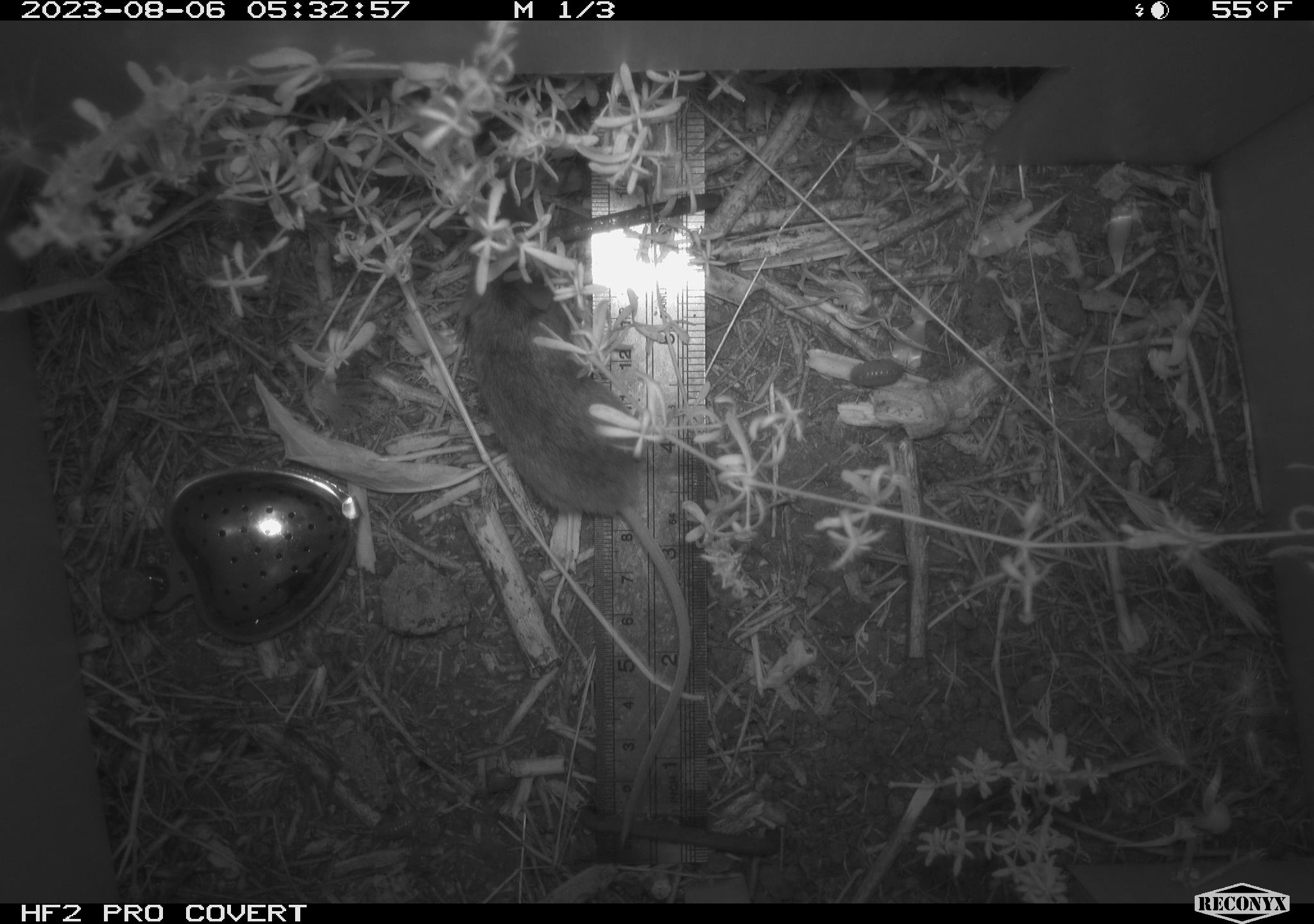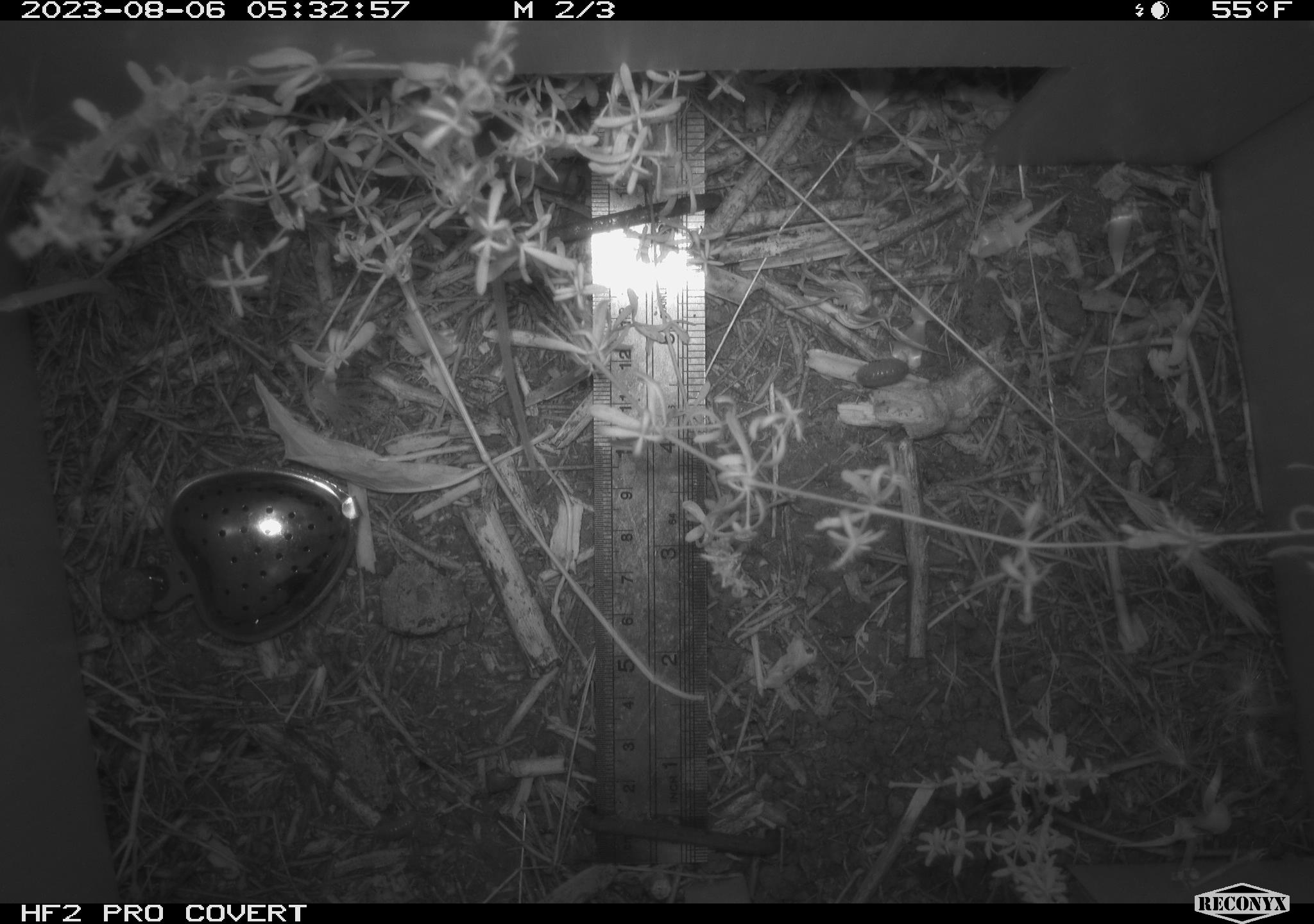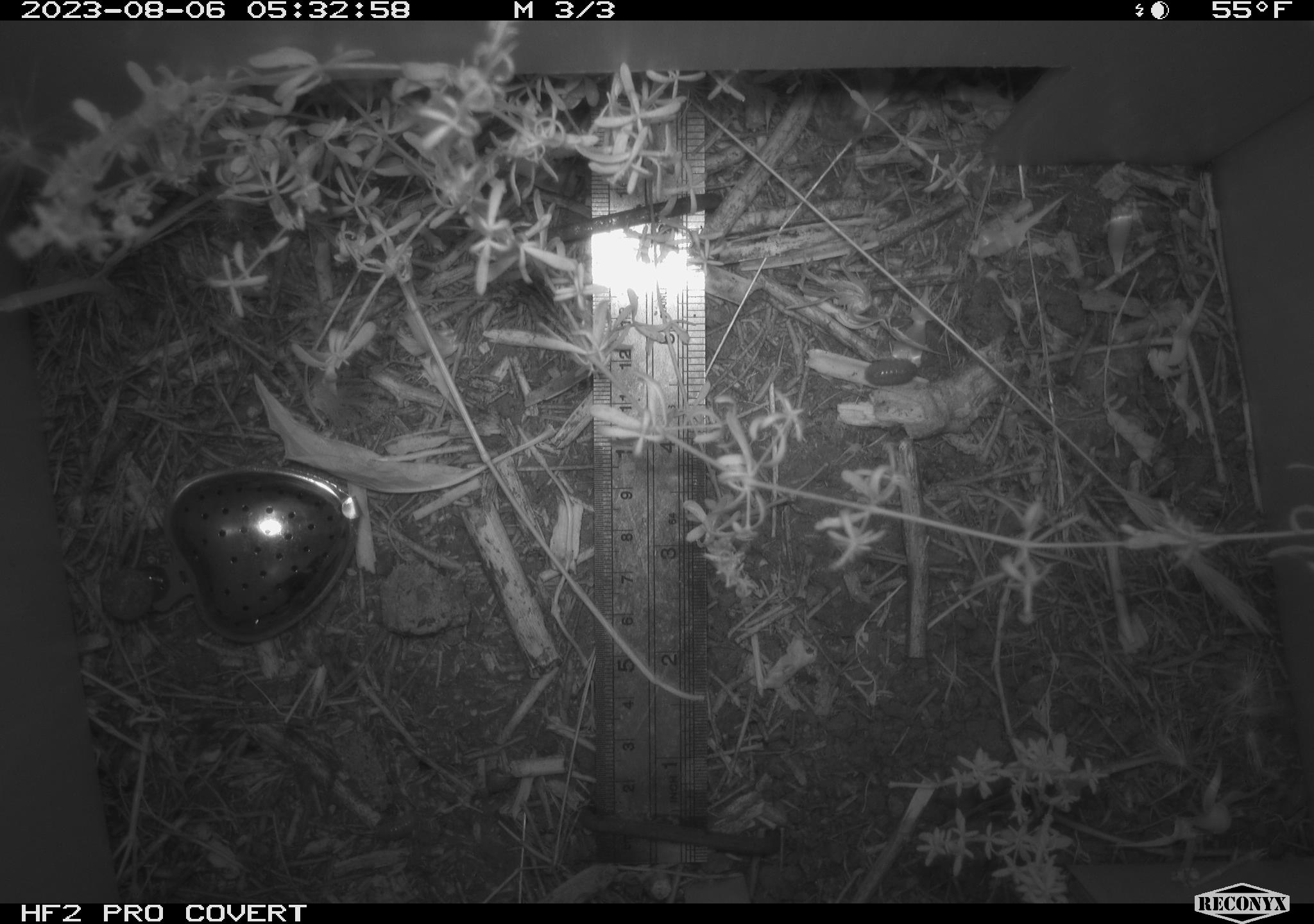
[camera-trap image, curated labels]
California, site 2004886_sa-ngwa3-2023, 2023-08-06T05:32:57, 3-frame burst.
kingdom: Animalia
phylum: Chordata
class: Mammalia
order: Rodentia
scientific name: Rodentia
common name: mouse species